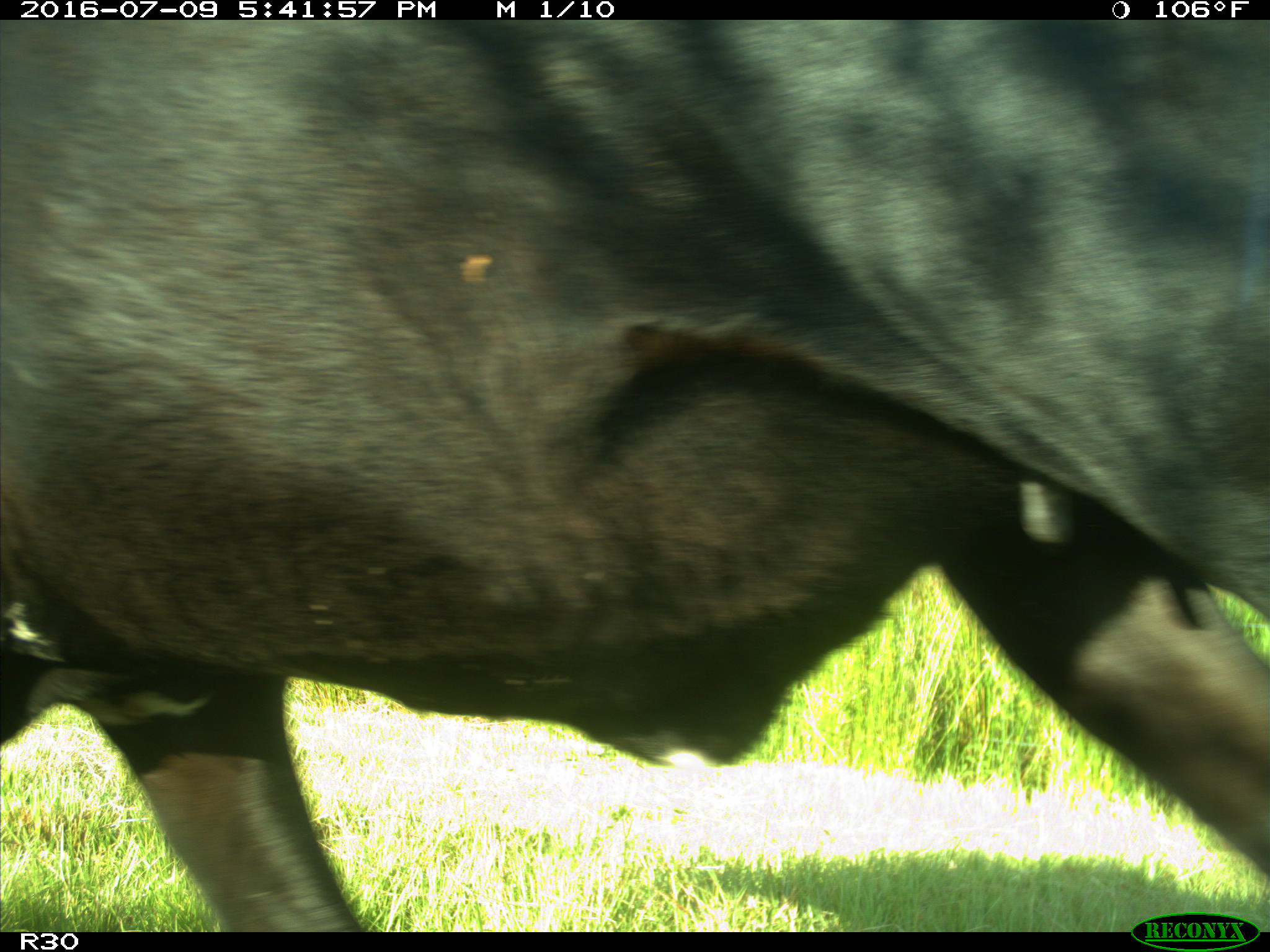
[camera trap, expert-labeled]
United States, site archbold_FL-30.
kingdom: Animalia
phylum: Chordata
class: Mammalia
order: Artiodactyla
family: Bovidae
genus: Bos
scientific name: Bos taurus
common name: domestic cow